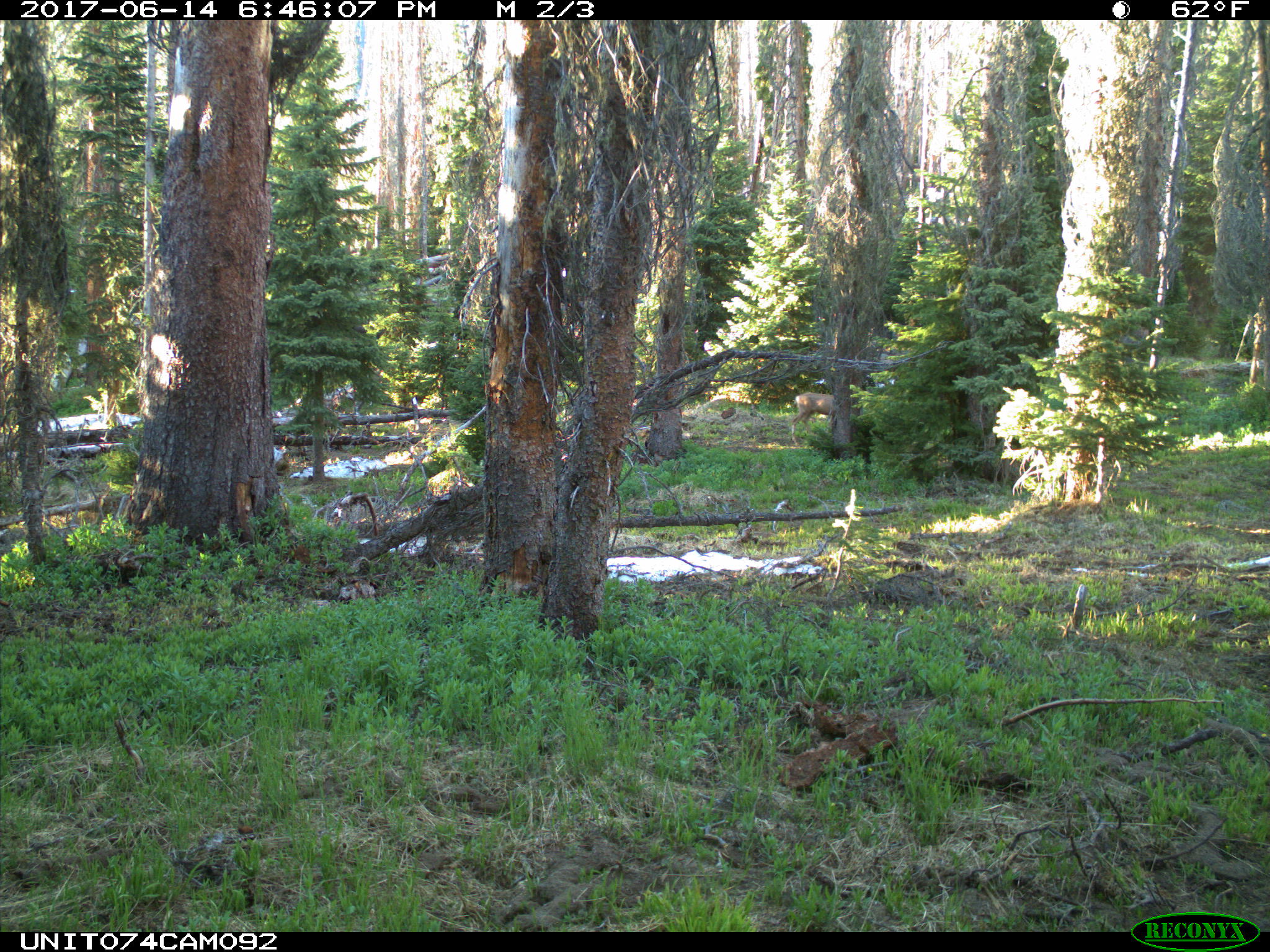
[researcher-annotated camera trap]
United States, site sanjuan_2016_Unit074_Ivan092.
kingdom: Animalia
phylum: Chordata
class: Mammalia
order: Artiodactyla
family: Cervidae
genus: Odocoileus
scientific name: Odocoileus hemionus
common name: mule deer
Odocoileus hemionus (mule deer).